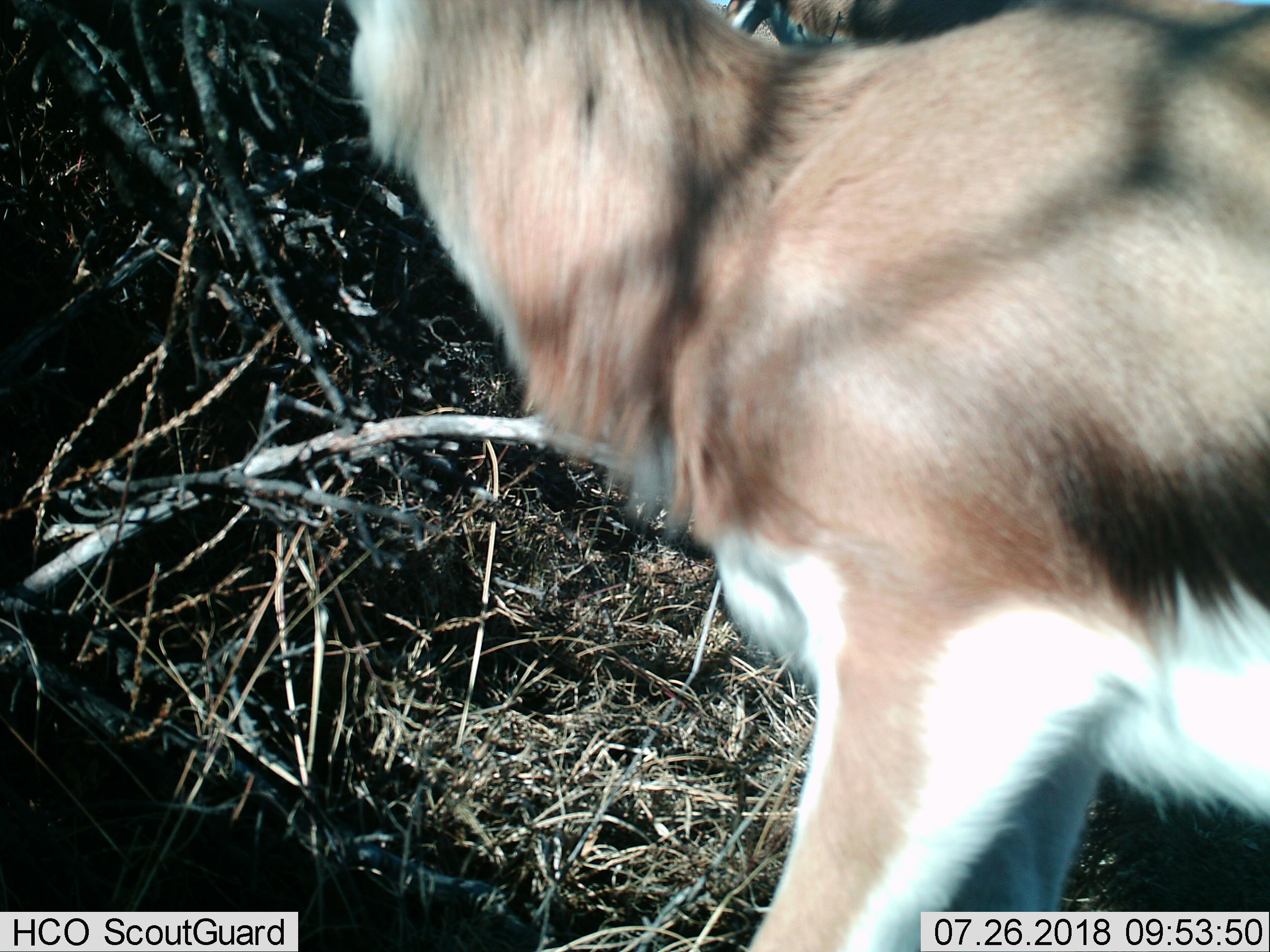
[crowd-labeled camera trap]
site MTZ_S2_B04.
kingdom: Animalia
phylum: Chordata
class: Mammalia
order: Artiodactyla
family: Bovidae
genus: Antidorcas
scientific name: Antidorcas marsupialis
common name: springbok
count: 1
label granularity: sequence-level